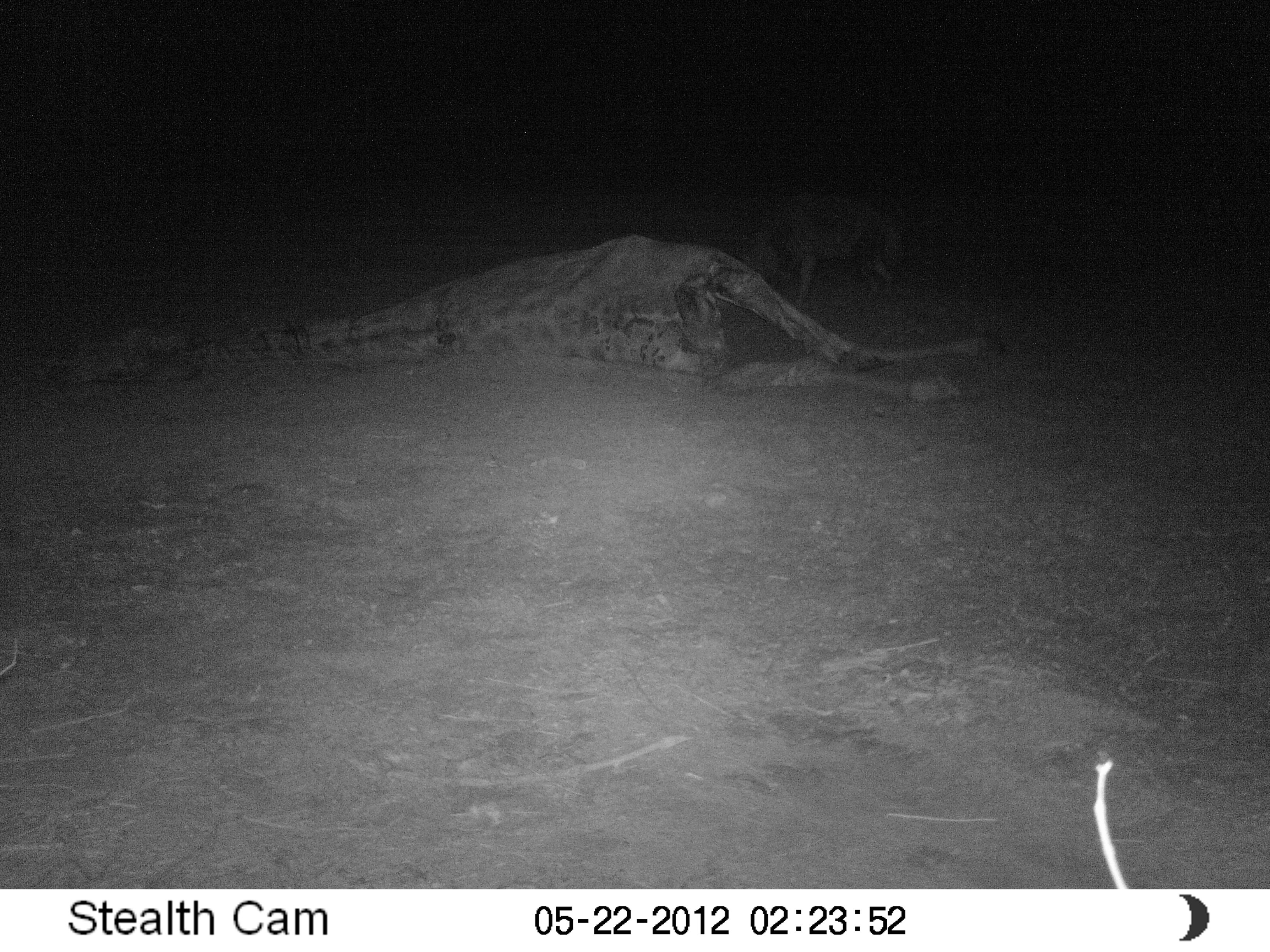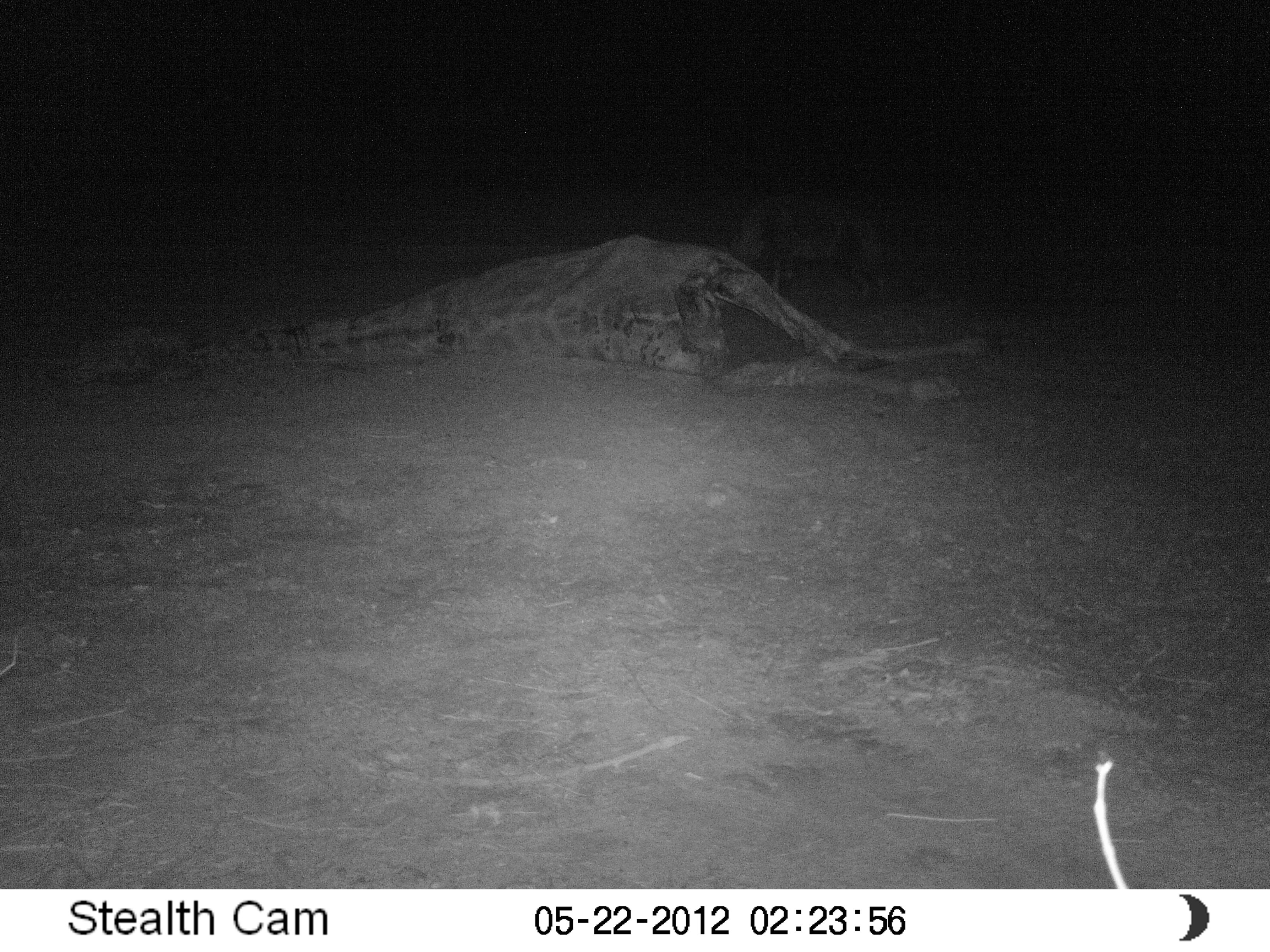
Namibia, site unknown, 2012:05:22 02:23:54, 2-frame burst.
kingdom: Animalia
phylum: Chordata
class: Mammalia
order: Carnivora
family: Hyaenidae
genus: Parahyaena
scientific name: Parahyaena brunnea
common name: brown hyena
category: hyaena brunnea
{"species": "hyaena brunnea (brown hyena) (Parahyaena brunnea)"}